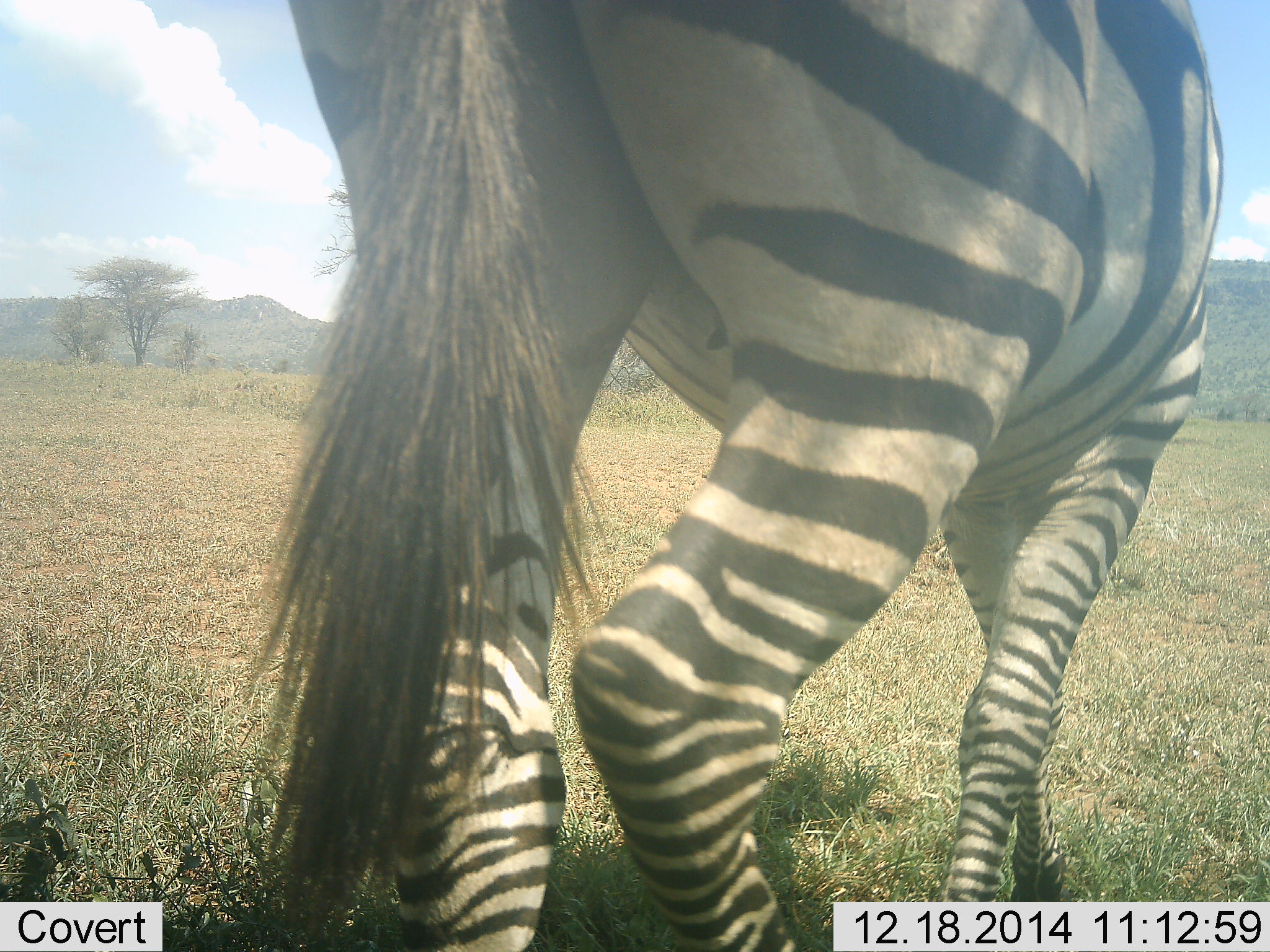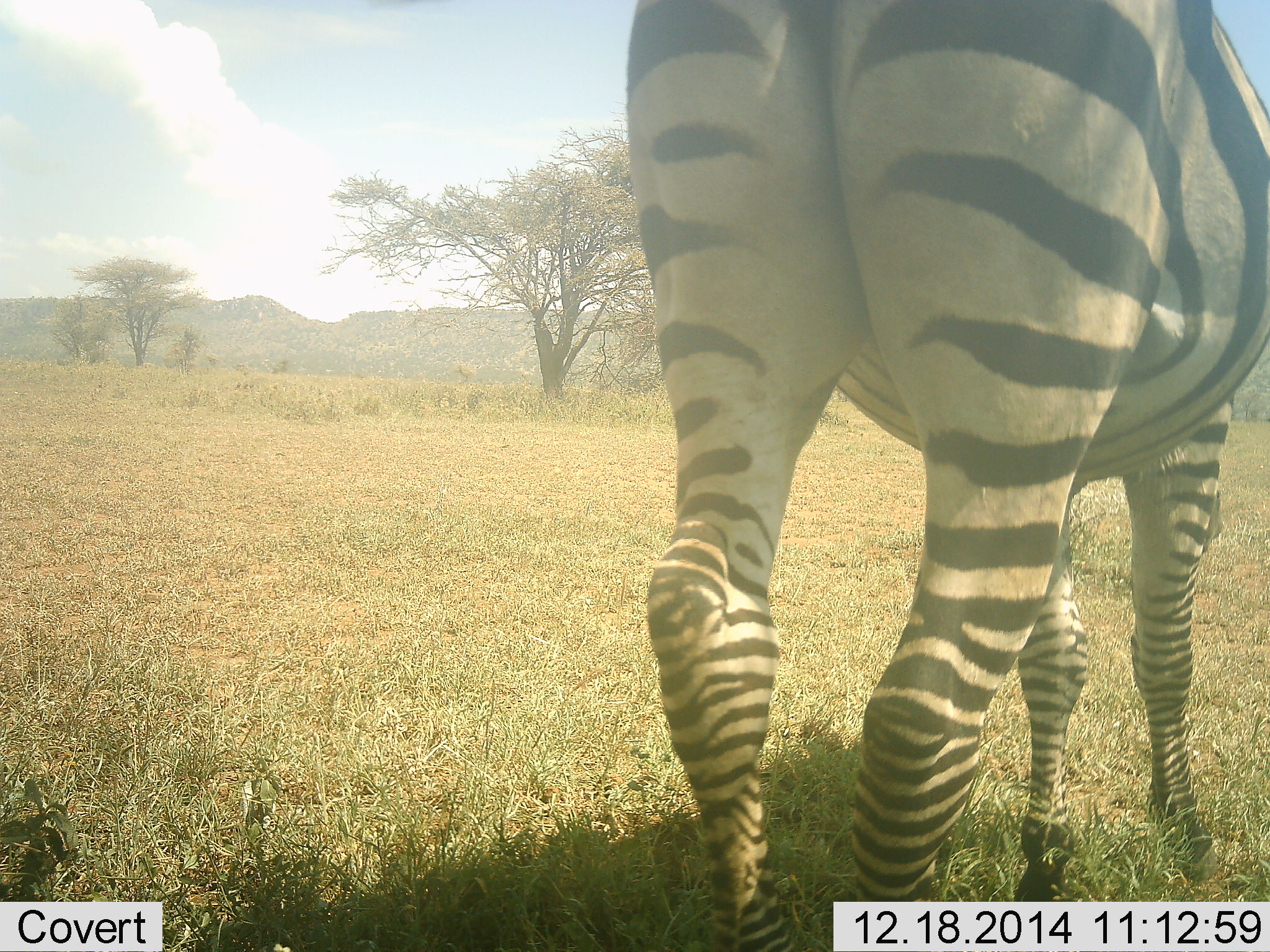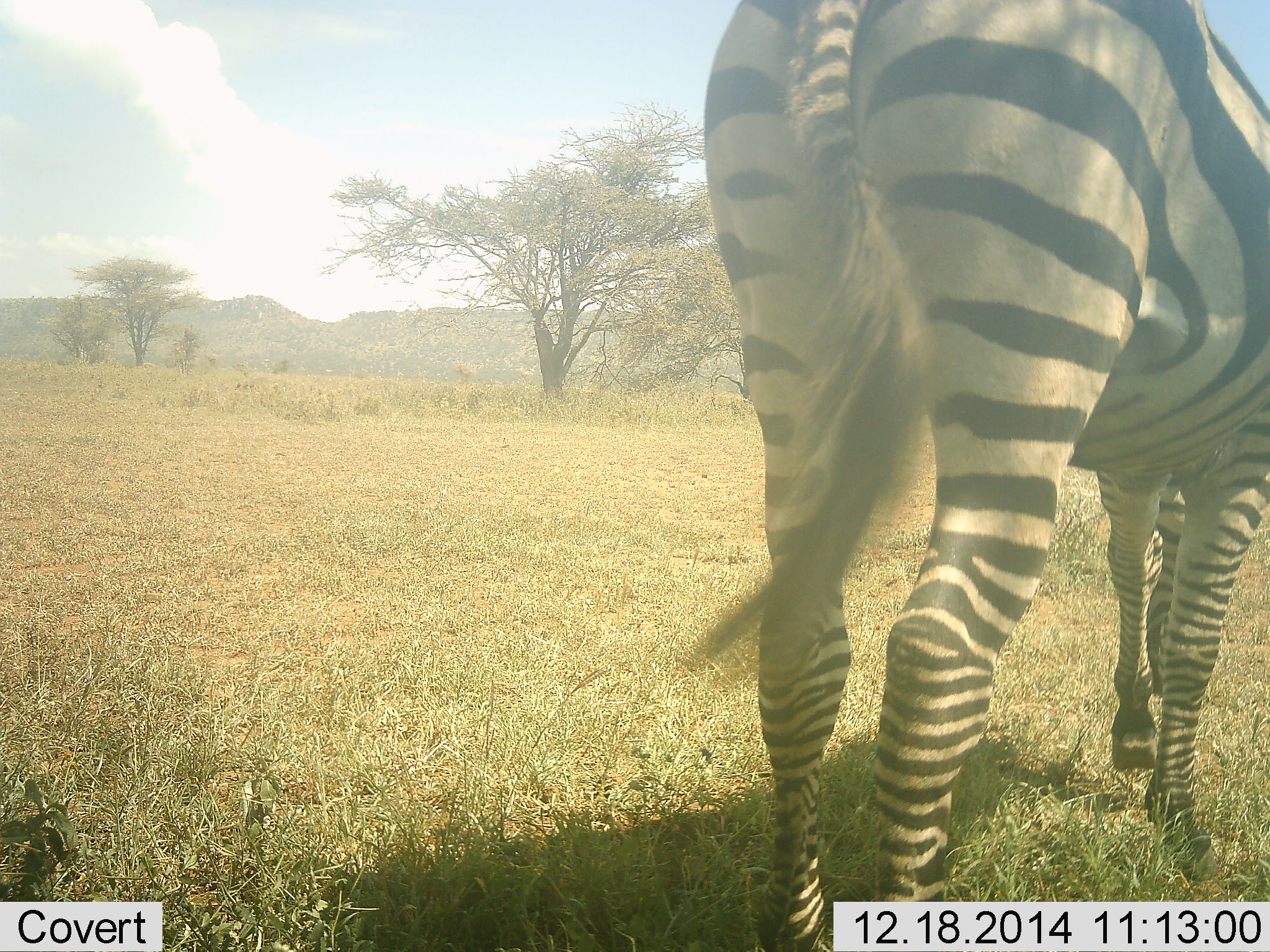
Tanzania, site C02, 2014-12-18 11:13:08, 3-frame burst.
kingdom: Animalia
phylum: Chordata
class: Mammalia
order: Perissodactyla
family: Equidae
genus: Equus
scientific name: Equus quagga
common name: plains zebra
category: zebra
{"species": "zebra (plains zebra) (Equus quagga)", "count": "1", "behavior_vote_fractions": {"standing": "10%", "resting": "0%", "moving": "90%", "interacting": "0%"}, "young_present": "0%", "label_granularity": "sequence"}